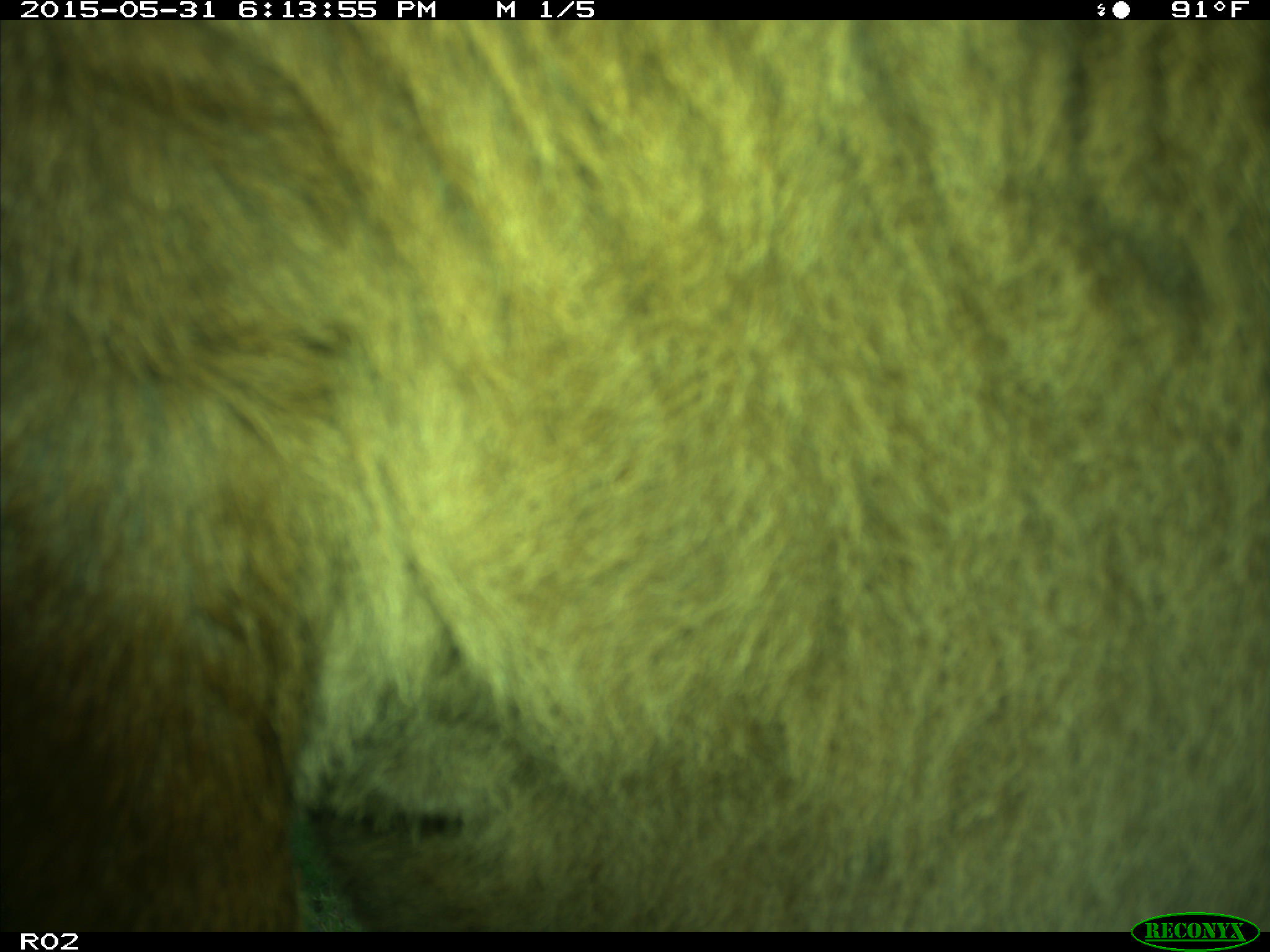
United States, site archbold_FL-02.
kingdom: Animalia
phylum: Chordata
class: Mammalia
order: Artiodactyla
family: Bovidae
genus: Bos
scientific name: Bos taurus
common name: domestic cow